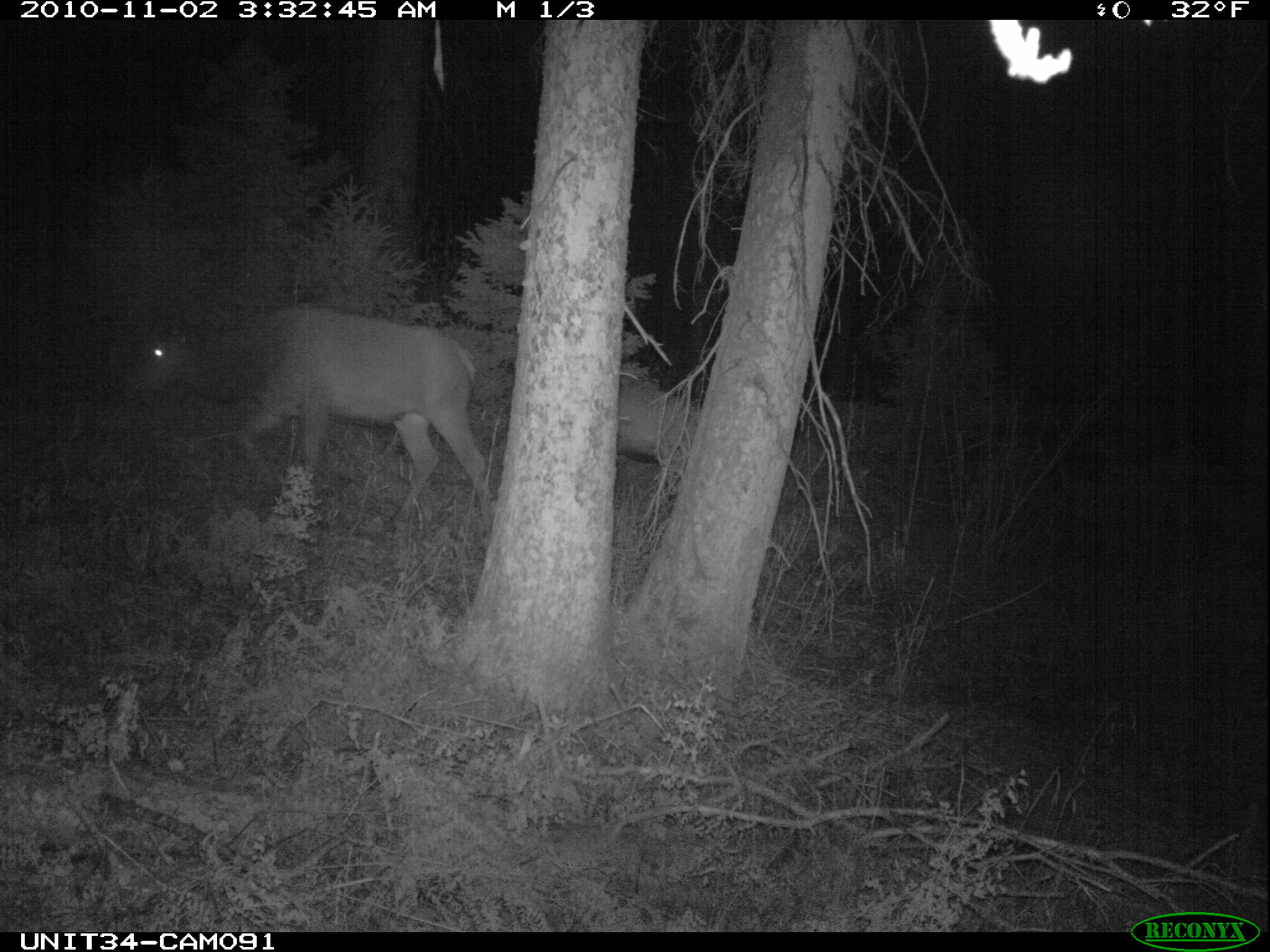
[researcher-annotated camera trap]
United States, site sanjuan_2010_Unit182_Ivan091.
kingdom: Animalia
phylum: Chordata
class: Mammalia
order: Artiodactyla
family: Cervidae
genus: Cervus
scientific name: Cervus elaphus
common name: red deer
Cervus elaphus (red deer).